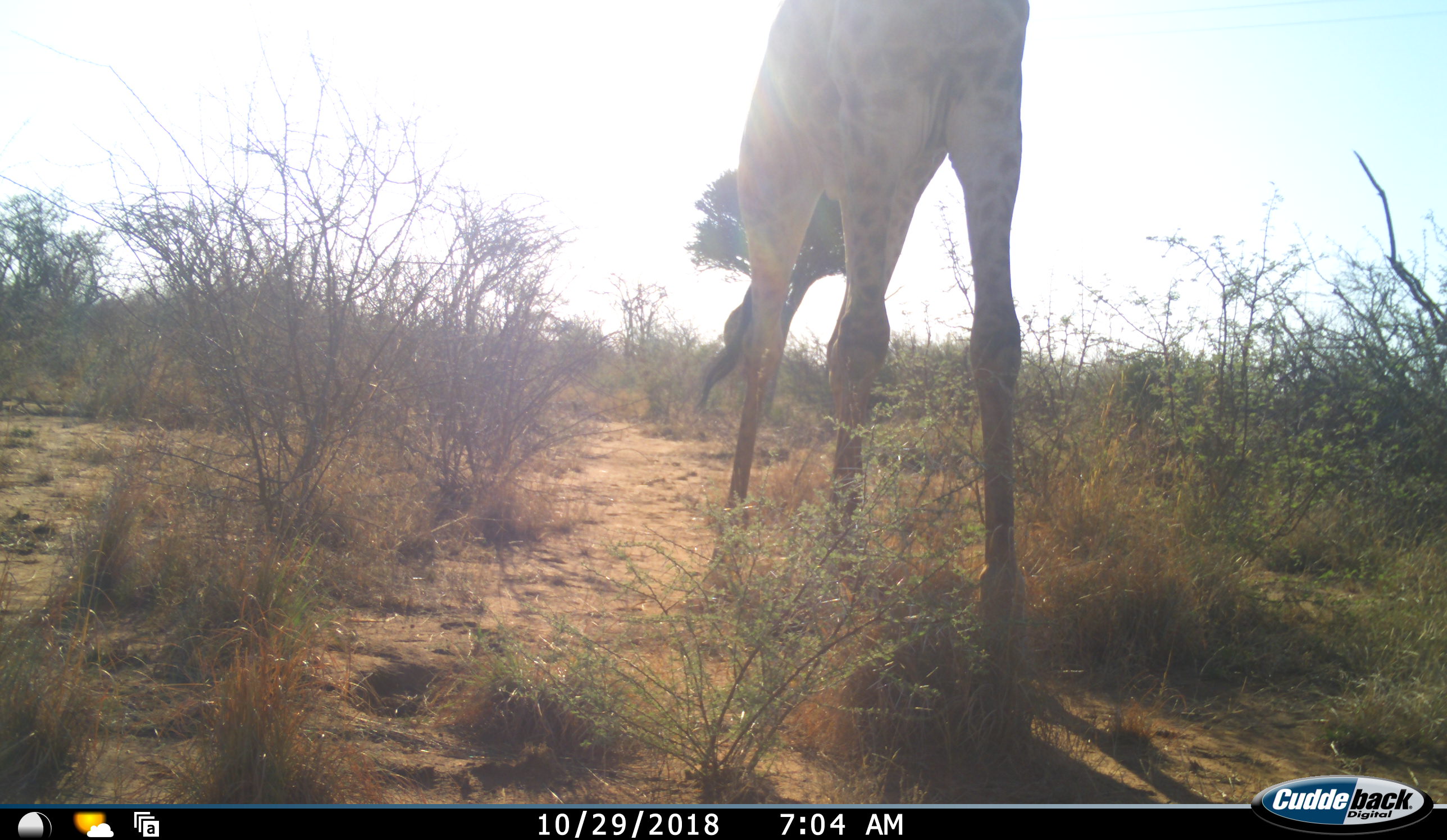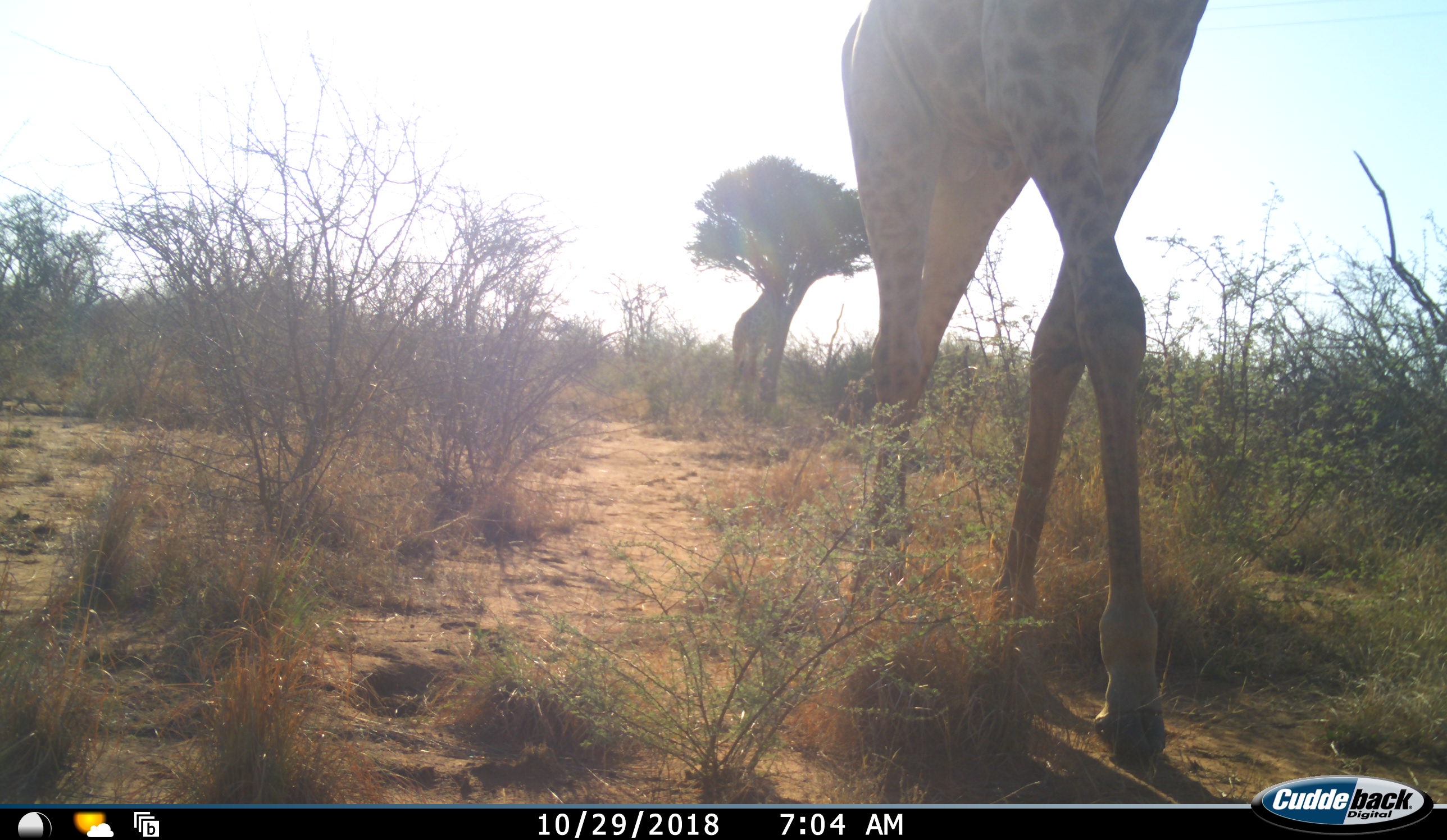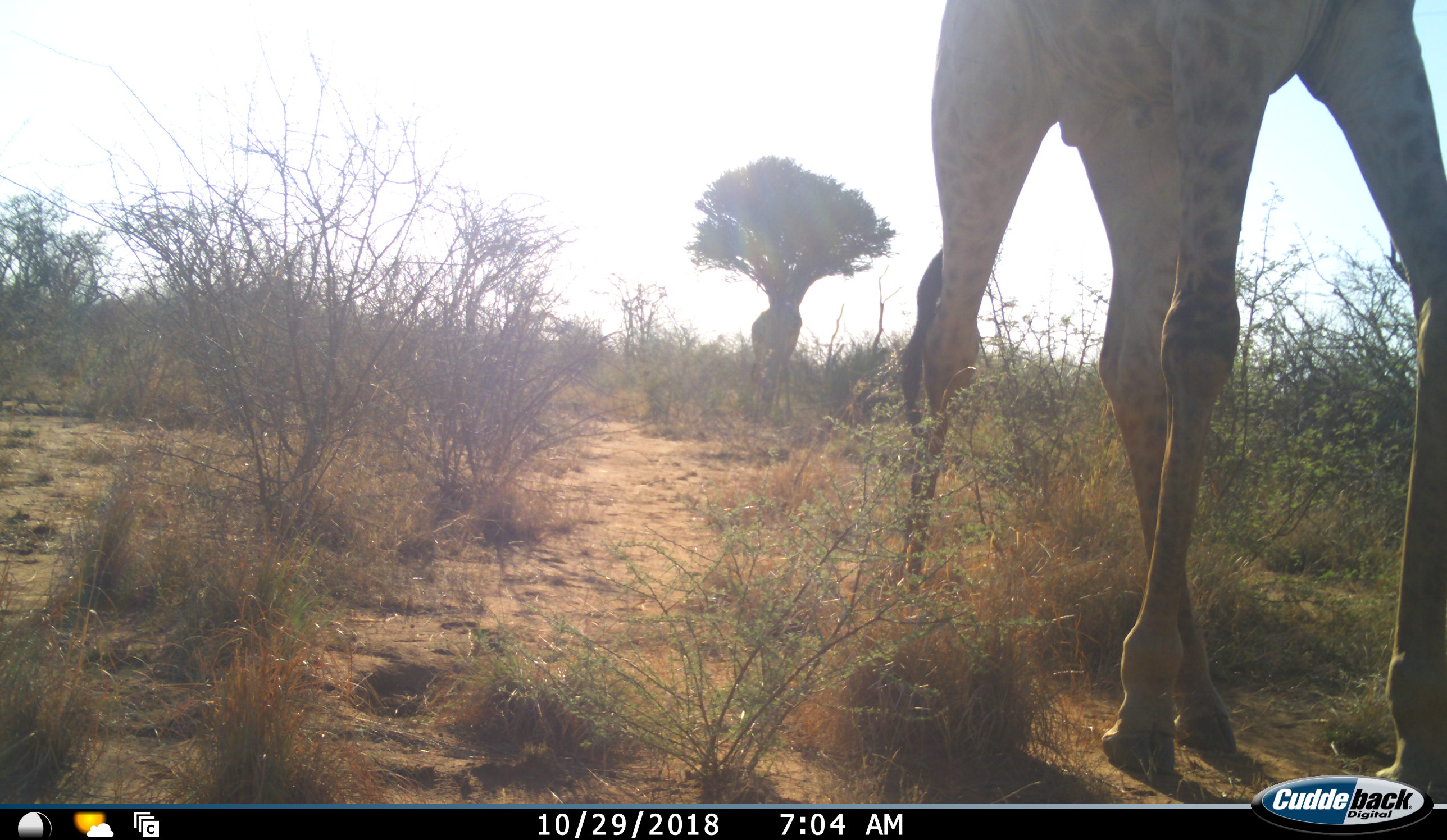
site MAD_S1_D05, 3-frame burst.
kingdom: Animalia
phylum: Chordata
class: Mammalia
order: Artiodactyla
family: Giraffidae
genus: Giraffa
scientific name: Giraffa camelopardalis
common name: giraffe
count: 2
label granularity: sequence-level